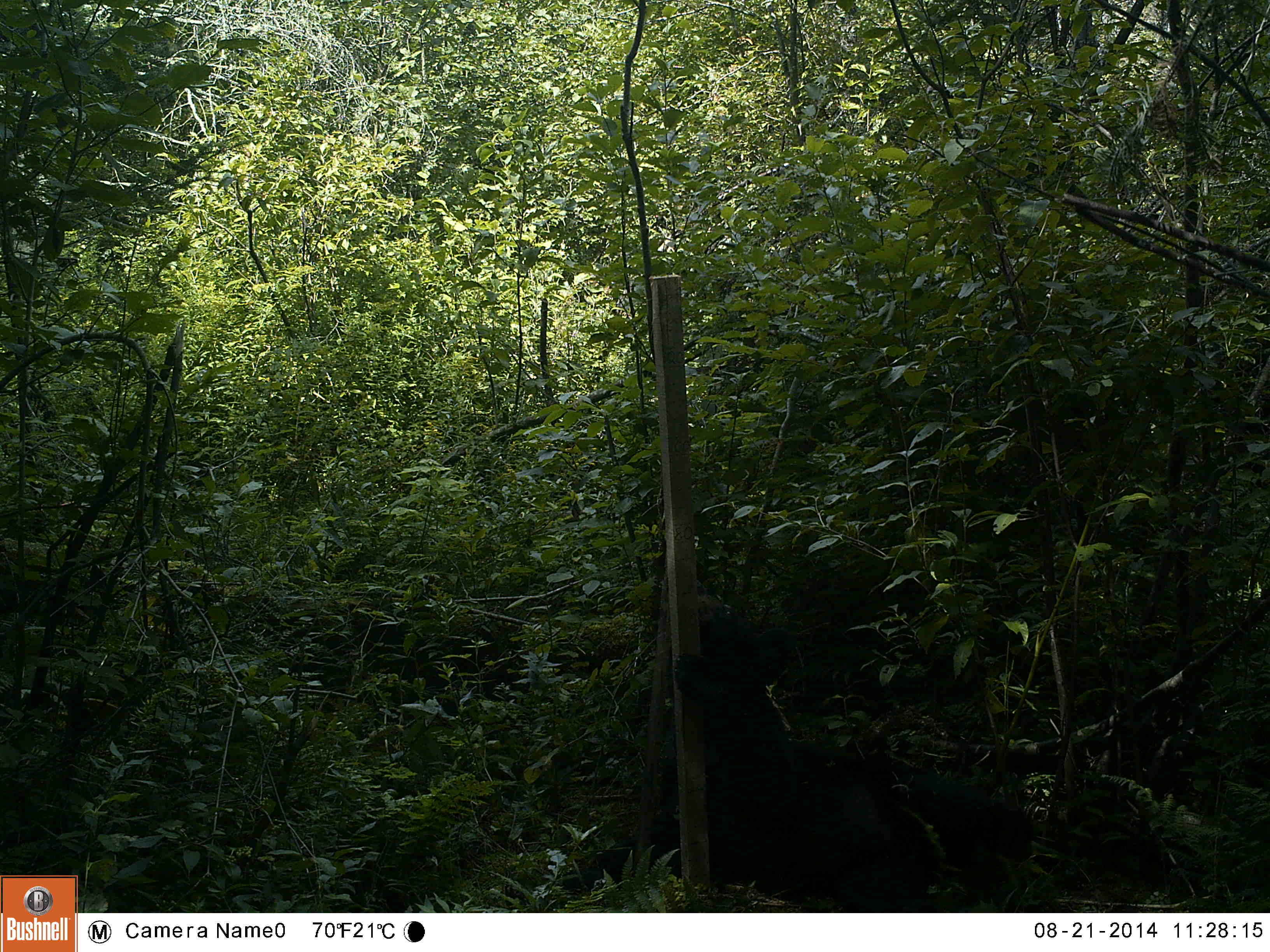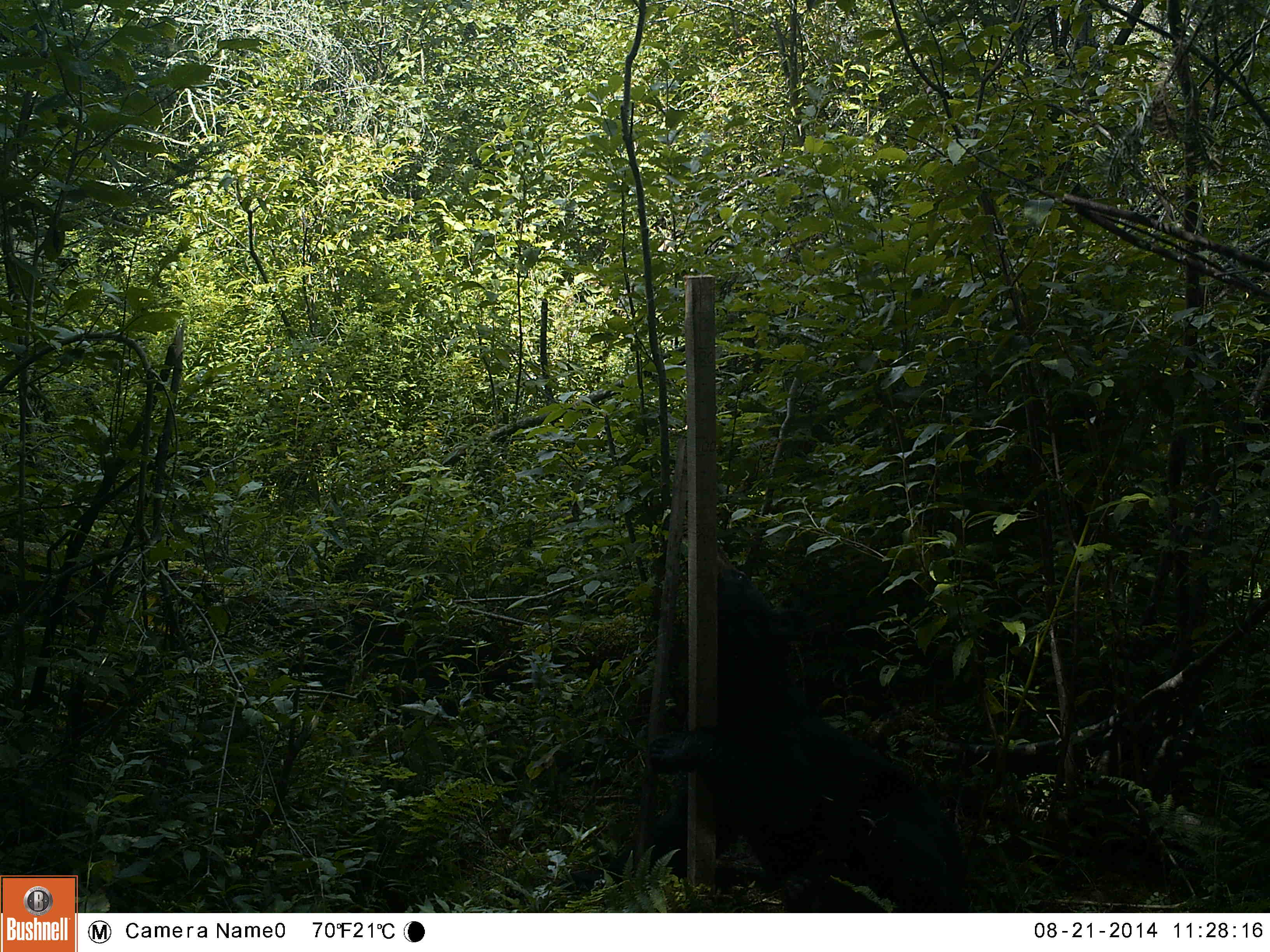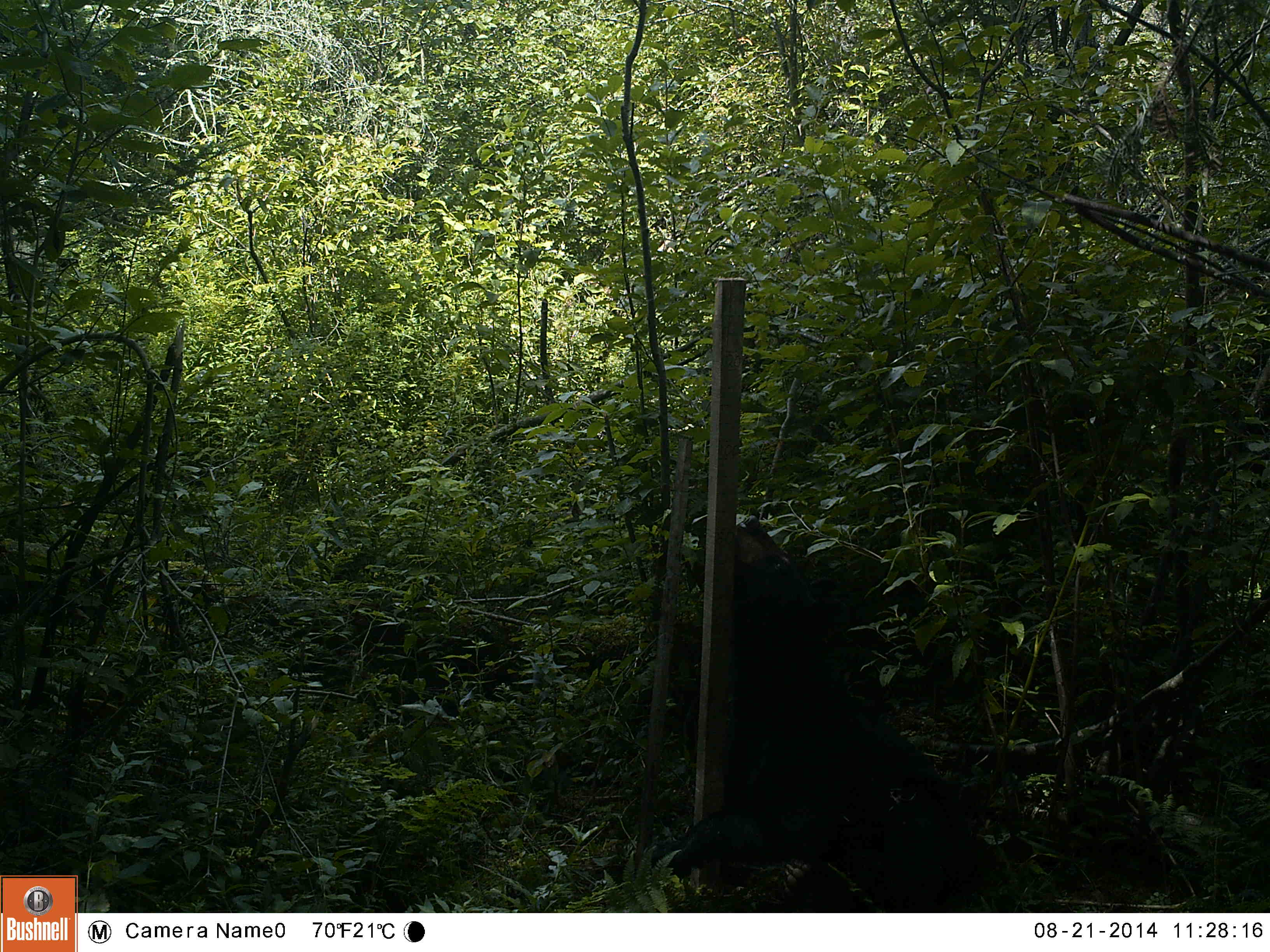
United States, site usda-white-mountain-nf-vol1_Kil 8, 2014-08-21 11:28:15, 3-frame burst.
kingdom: Animalia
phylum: Chordata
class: Mammalia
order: Carnivora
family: Ursidae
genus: Ursus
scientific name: Ursus americanus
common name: black bear